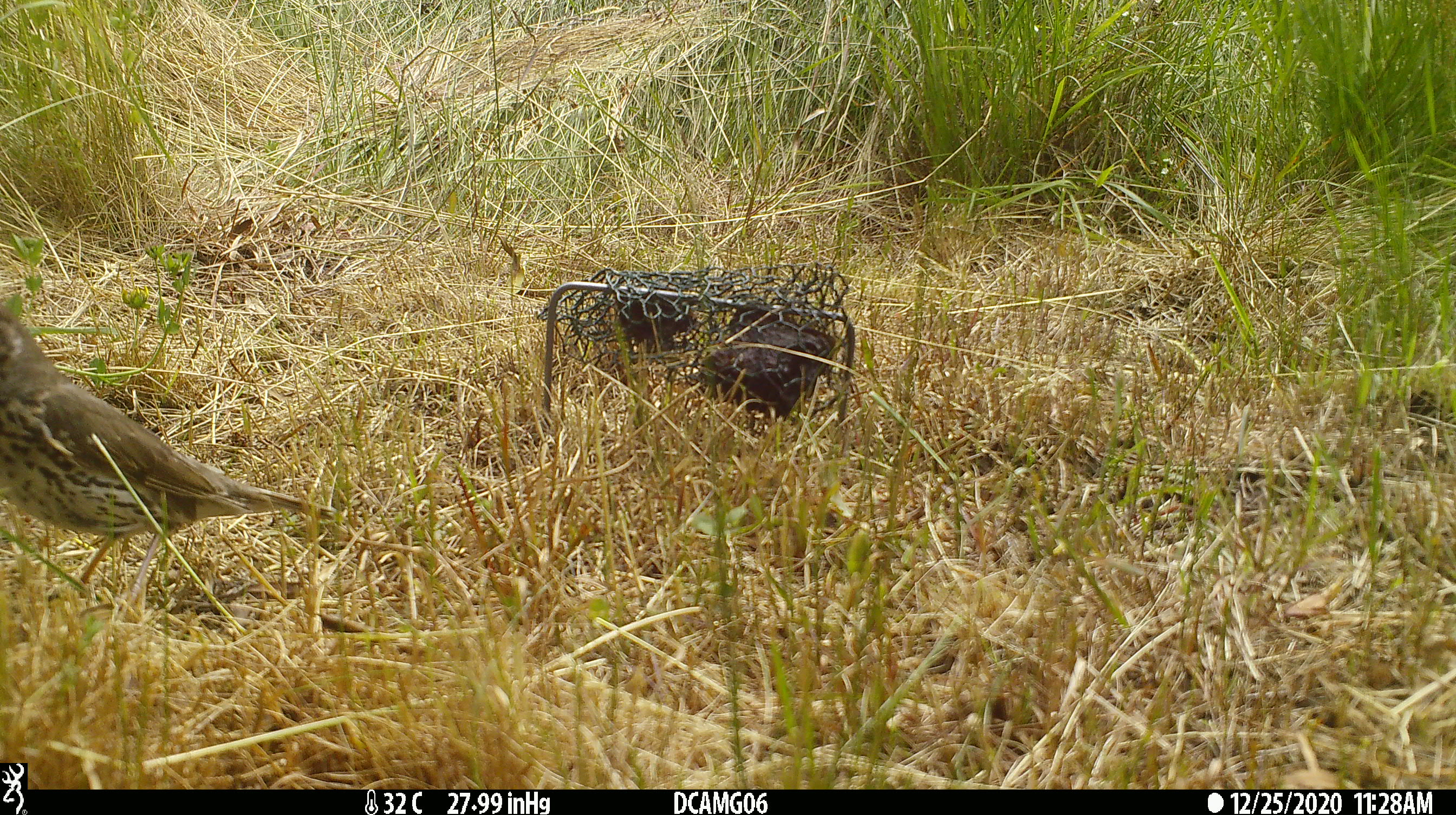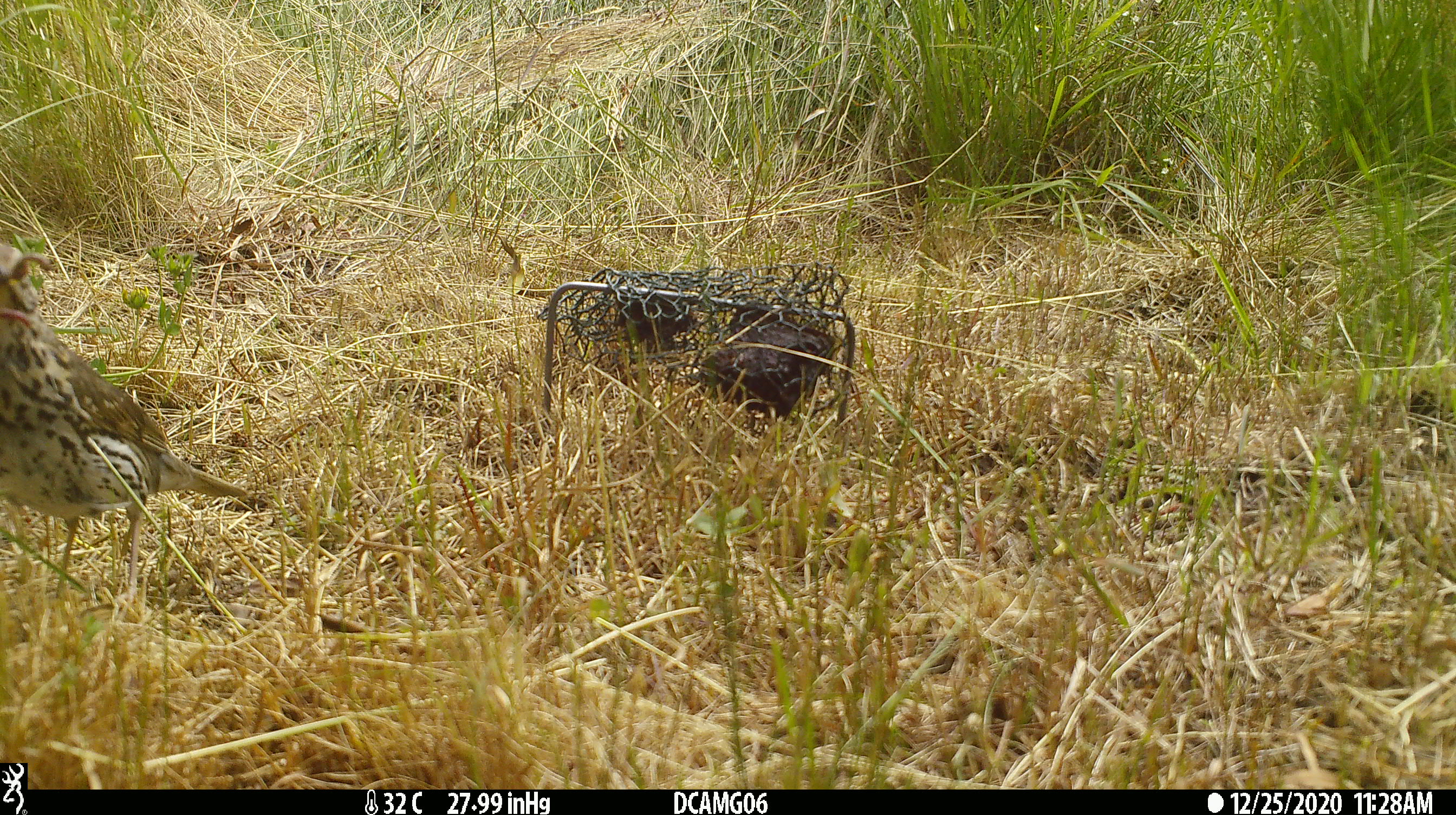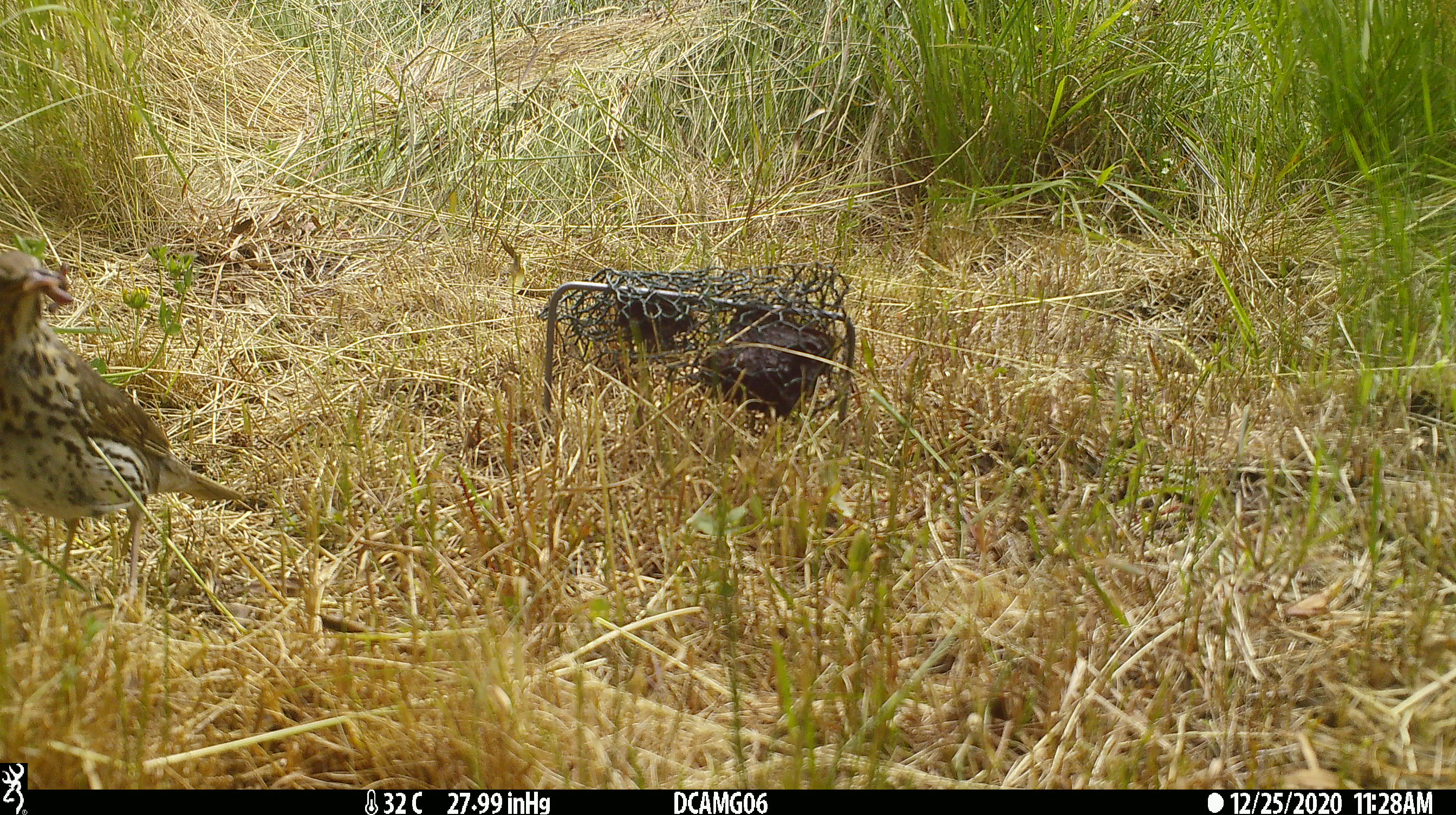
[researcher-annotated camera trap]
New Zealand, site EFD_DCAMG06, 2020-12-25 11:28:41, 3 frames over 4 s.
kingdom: Animalia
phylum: Chordata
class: Aves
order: Passeriformes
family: Turdidae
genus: Turdus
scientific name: Turdus philomelos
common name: song thrush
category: thrush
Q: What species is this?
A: Thrush (song thrush) (Turdus philomelos).